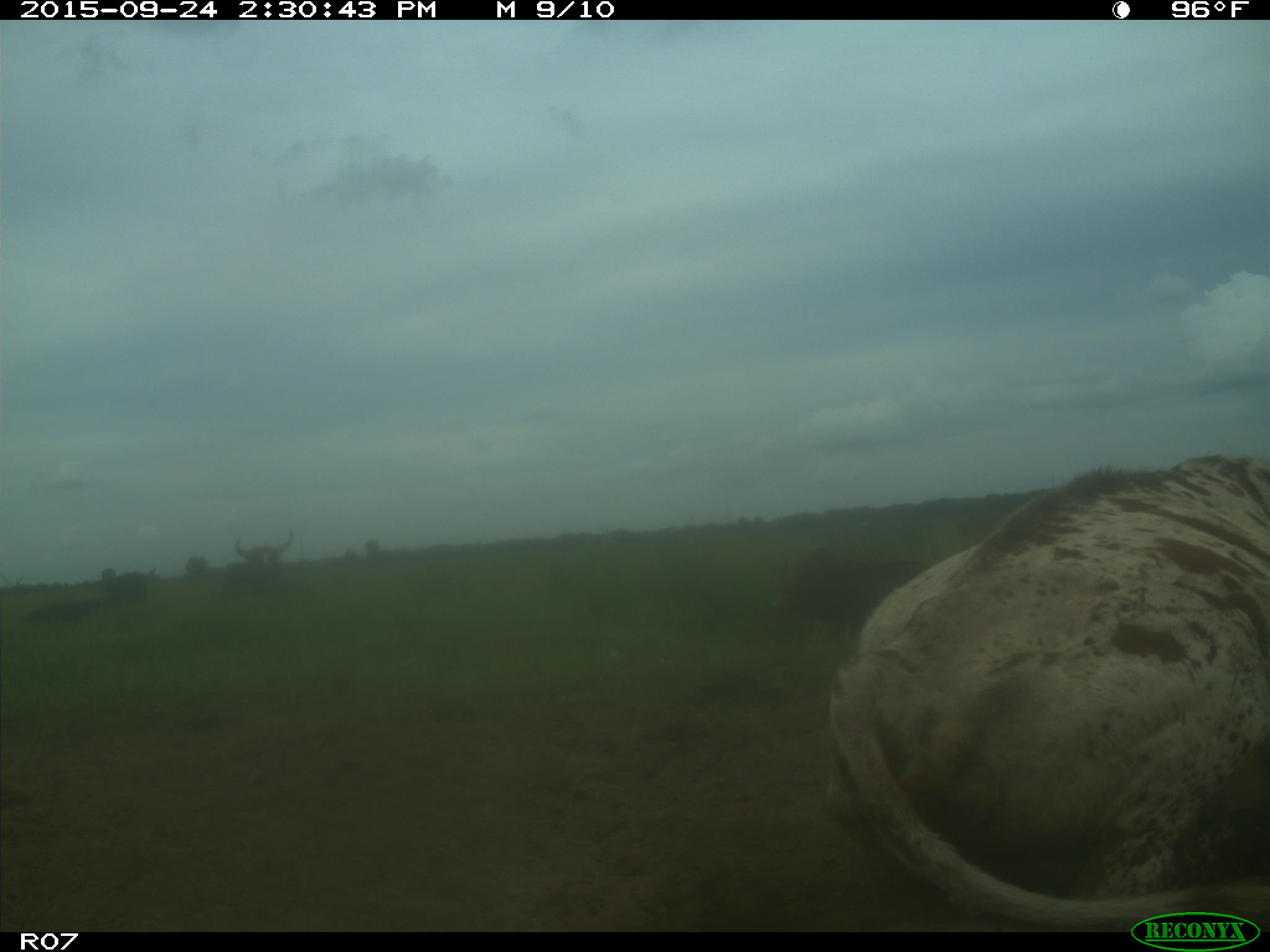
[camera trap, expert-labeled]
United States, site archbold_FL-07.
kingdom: Animalia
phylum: Chordata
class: Mammalia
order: Artiodactyla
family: Bovidae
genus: Bos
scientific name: Bos taurus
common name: domestic cow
Bos taurus (domestic cow).